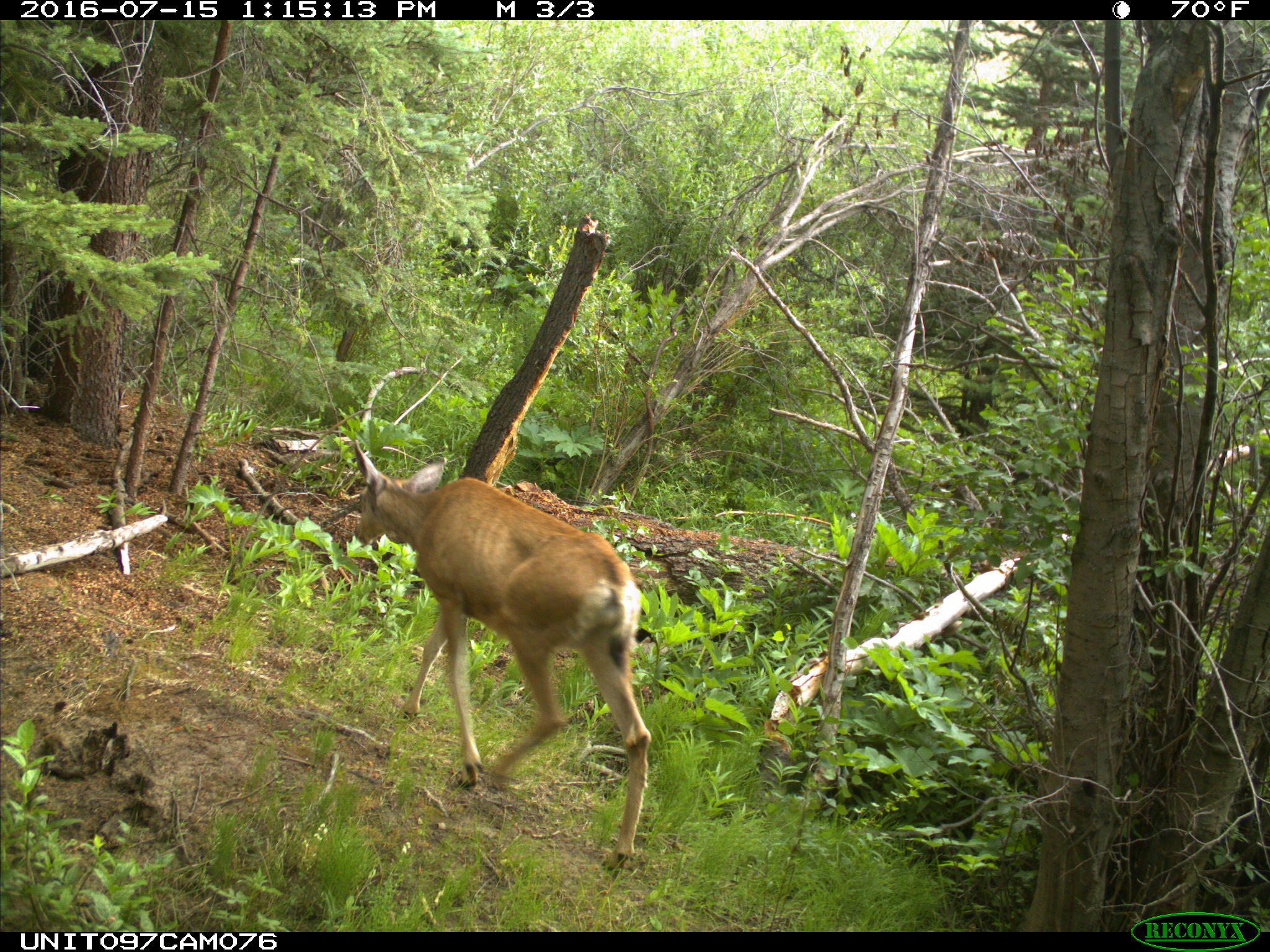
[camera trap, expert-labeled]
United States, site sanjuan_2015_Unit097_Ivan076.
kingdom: Animalia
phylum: Chordata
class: Mammalia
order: Artiodactyla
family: Cervidae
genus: Odocoileus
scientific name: Odocoileus hemionus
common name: mule deer